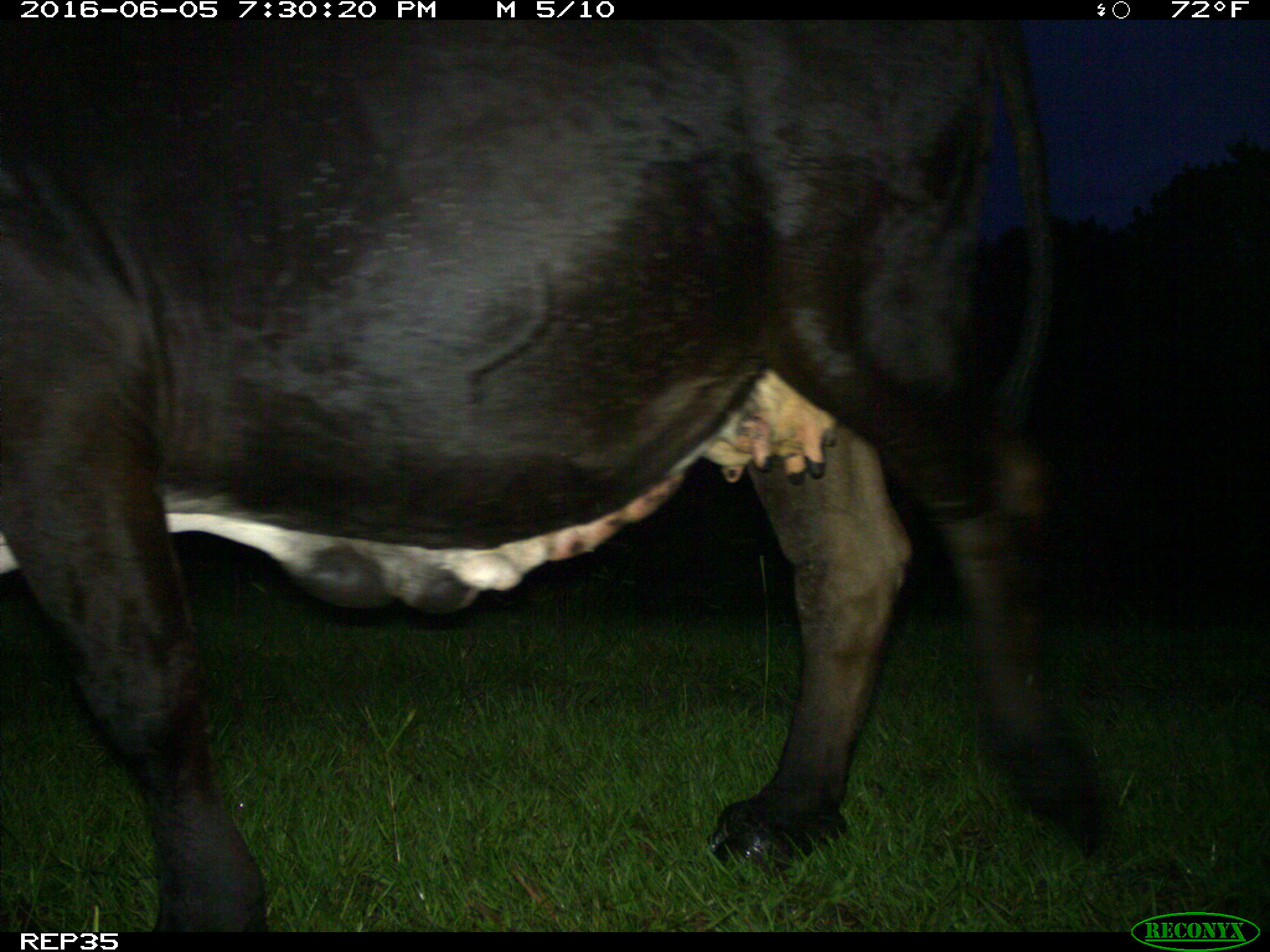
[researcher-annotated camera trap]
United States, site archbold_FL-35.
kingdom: Animalia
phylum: Chordata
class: Mammalia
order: Artiodactyla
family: Bovidae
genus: Bos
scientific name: Bos taurus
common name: domestic cow